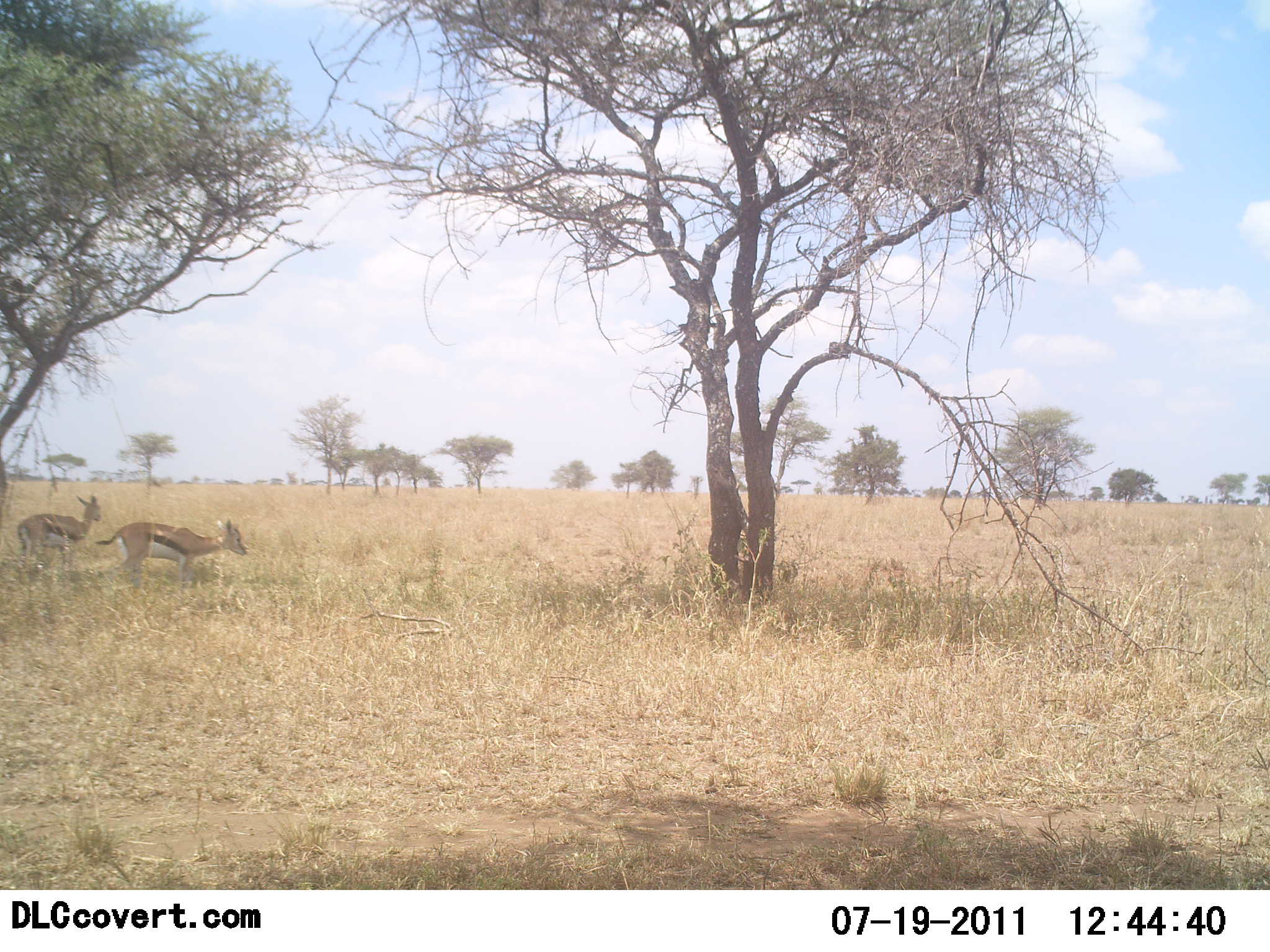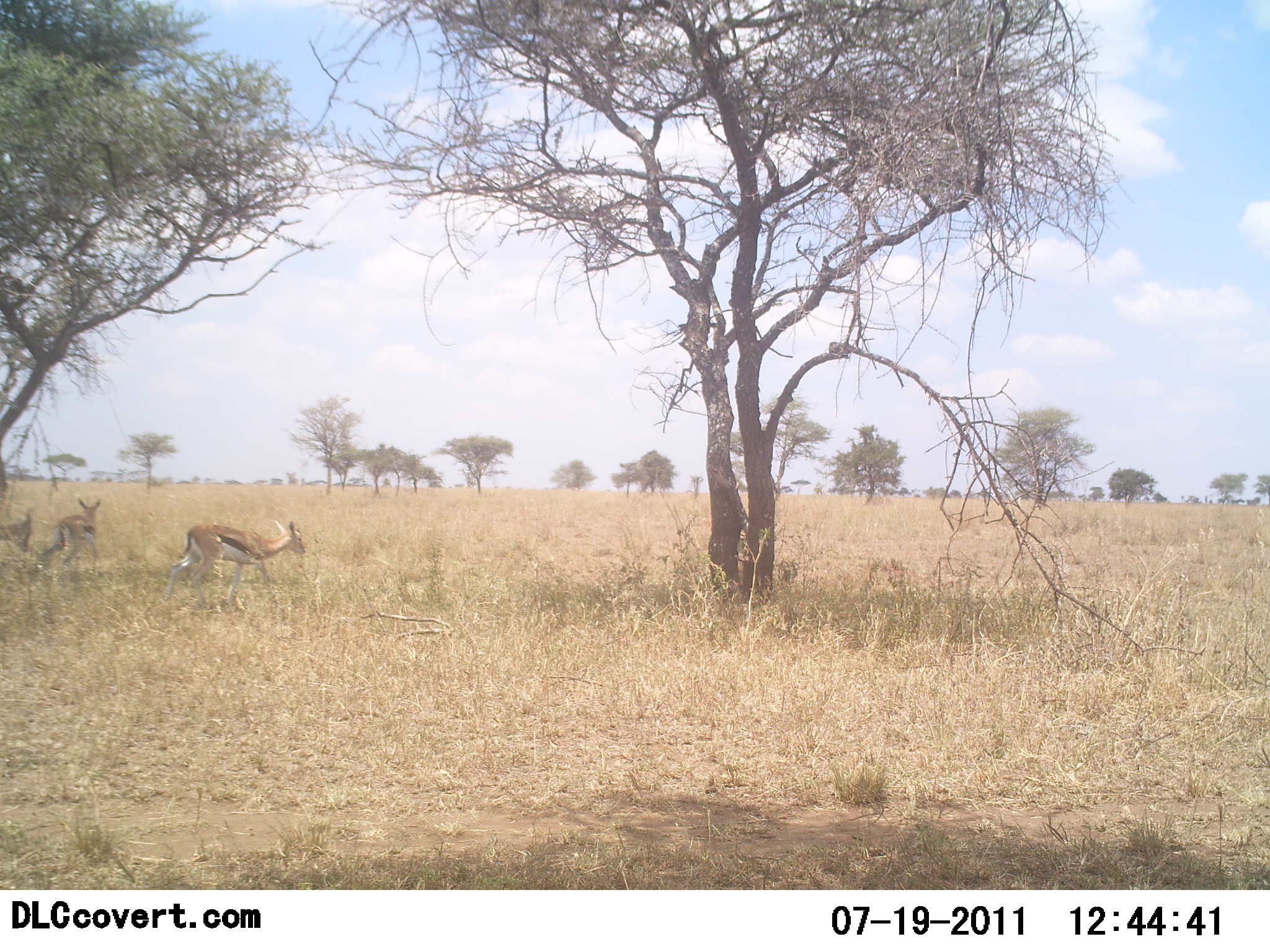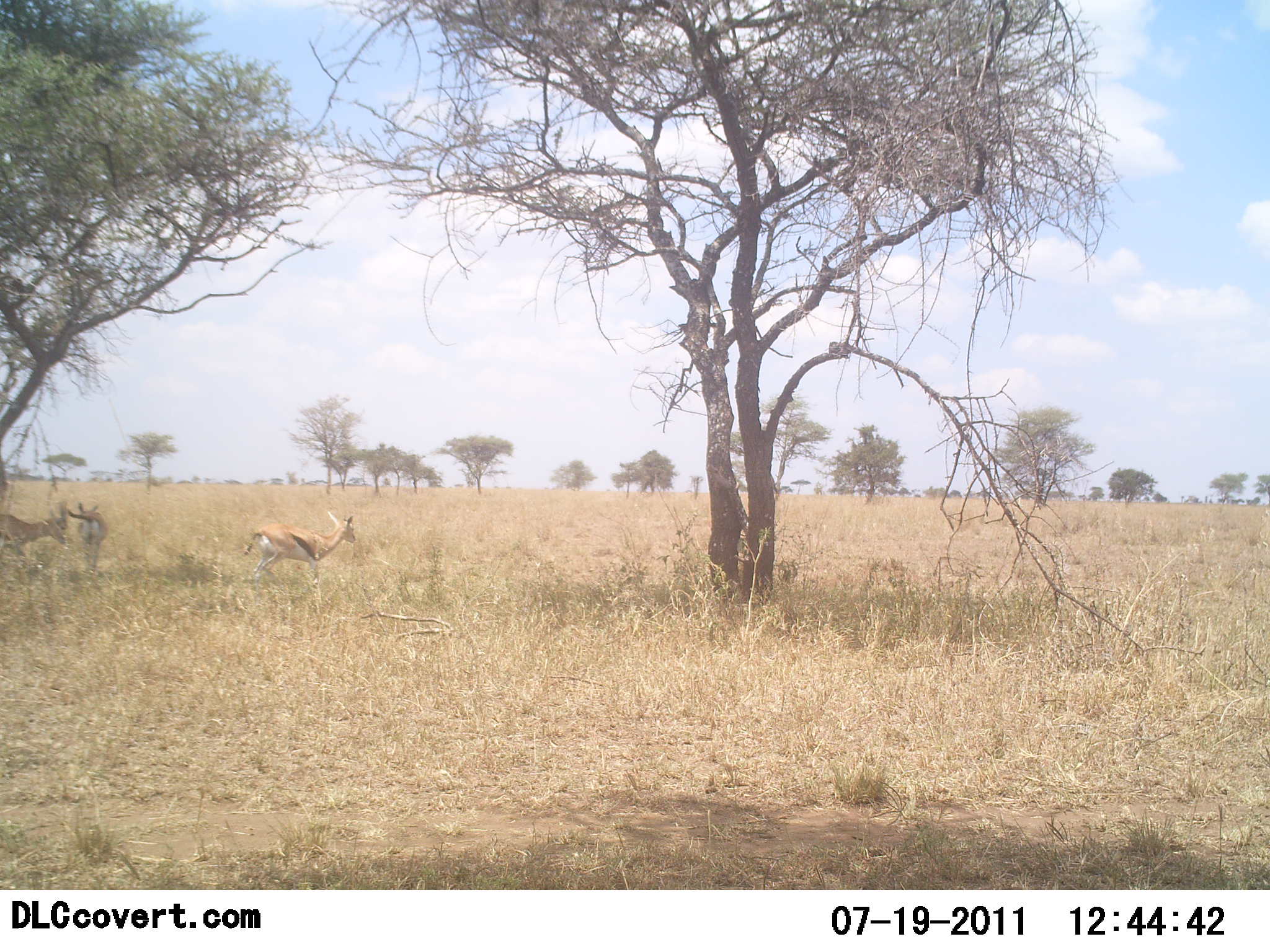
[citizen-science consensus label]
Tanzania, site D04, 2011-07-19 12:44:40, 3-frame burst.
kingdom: Animalia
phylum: Chordata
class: Mammalia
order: Artiodactyla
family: Bovidae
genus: Eudorcas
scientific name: Eudorcas thomsonii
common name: thomson's gazelle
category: gazellethomsons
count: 3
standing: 17%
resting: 8%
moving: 75%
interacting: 0%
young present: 0%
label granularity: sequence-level